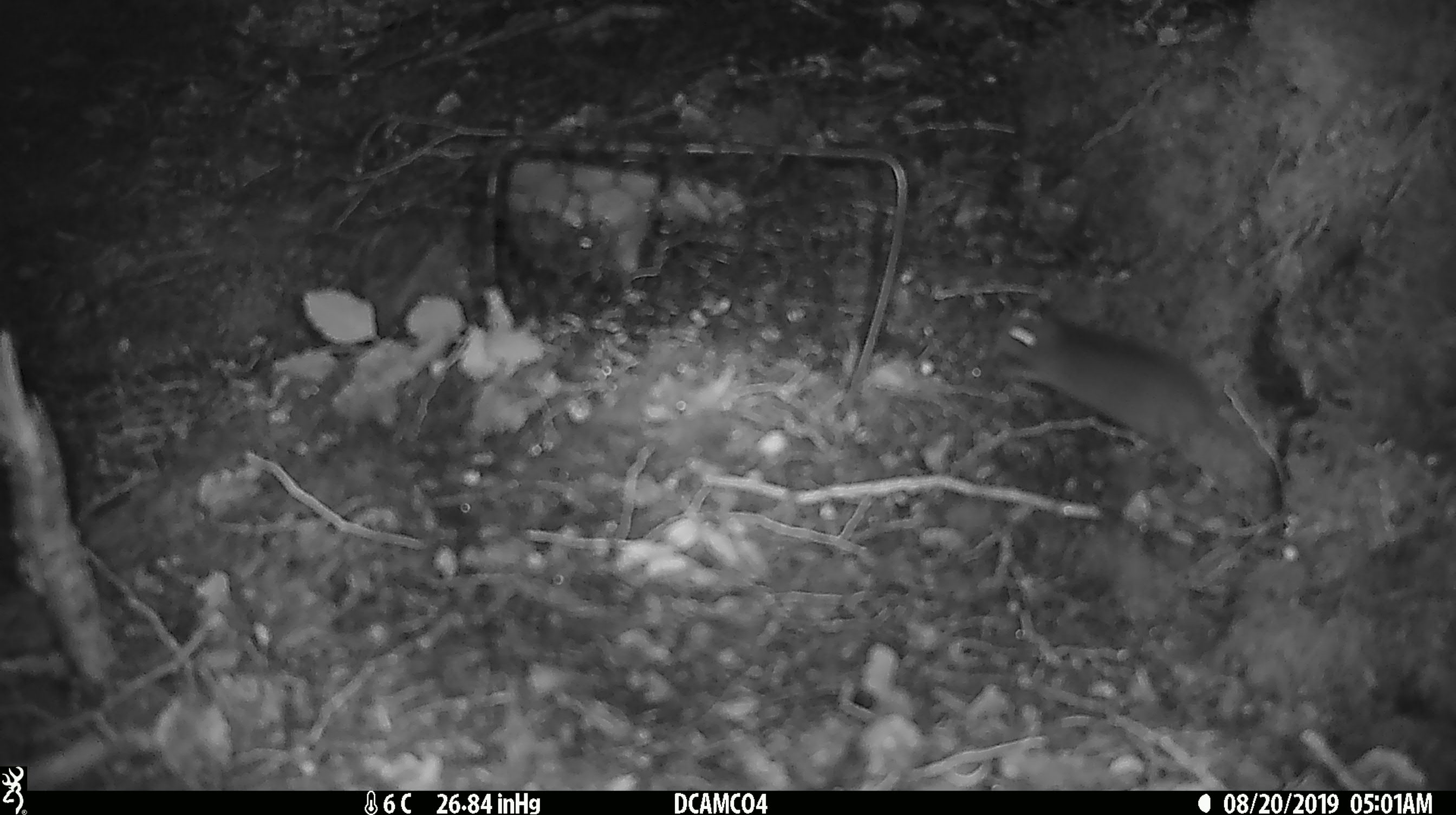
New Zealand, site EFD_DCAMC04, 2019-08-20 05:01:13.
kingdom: Animalia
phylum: Chordata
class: Mammalia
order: Rodentia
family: Muridae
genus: Mus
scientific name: Mus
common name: mouse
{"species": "mouse (Mus)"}